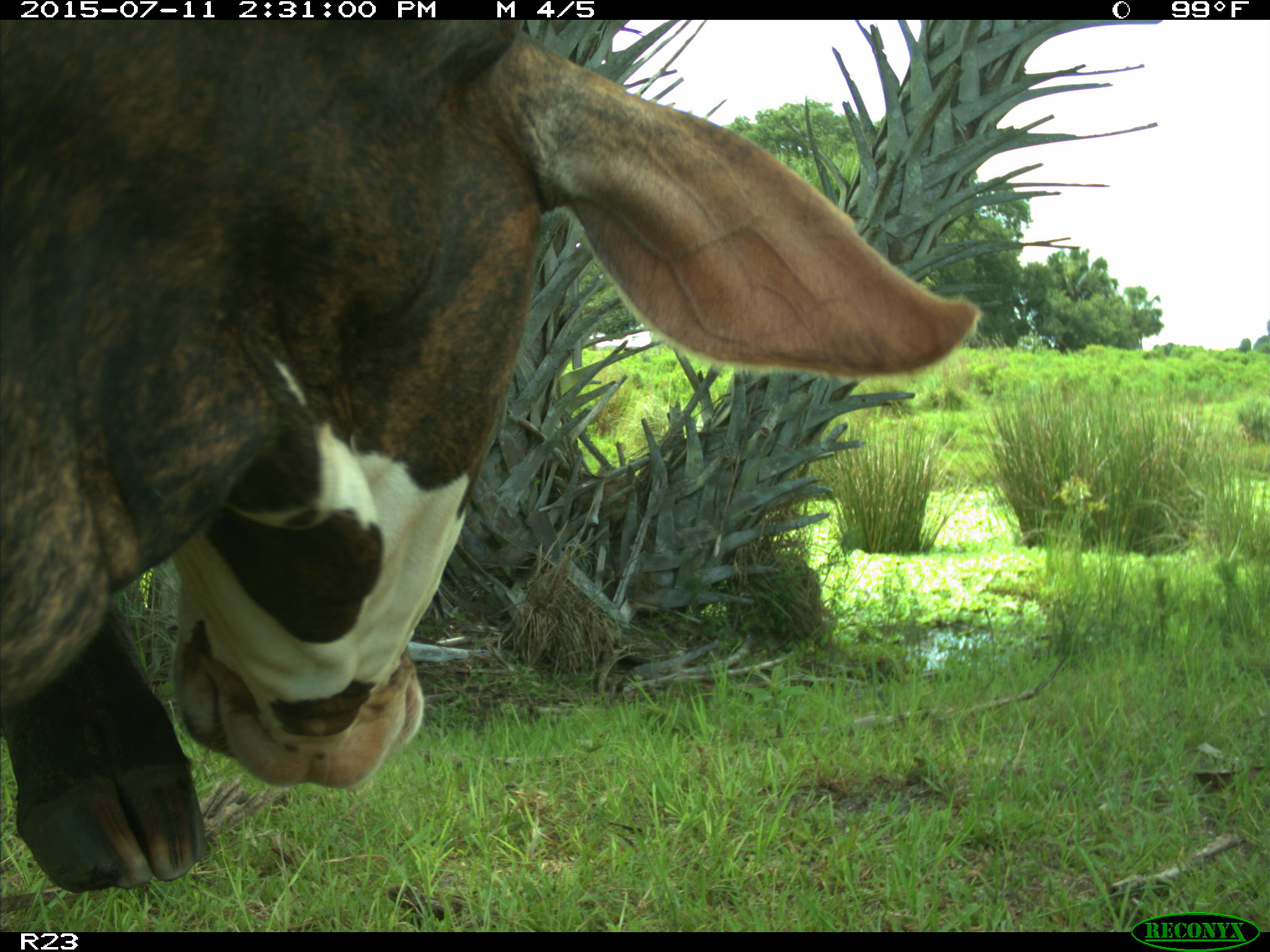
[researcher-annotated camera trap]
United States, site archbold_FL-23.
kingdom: Animalia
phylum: Chordata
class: Mammalia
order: Artiodactyla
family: Bovidae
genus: Bos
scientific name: Bos taurus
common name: domestic cow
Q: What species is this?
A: Bos taurus (domestic cow).